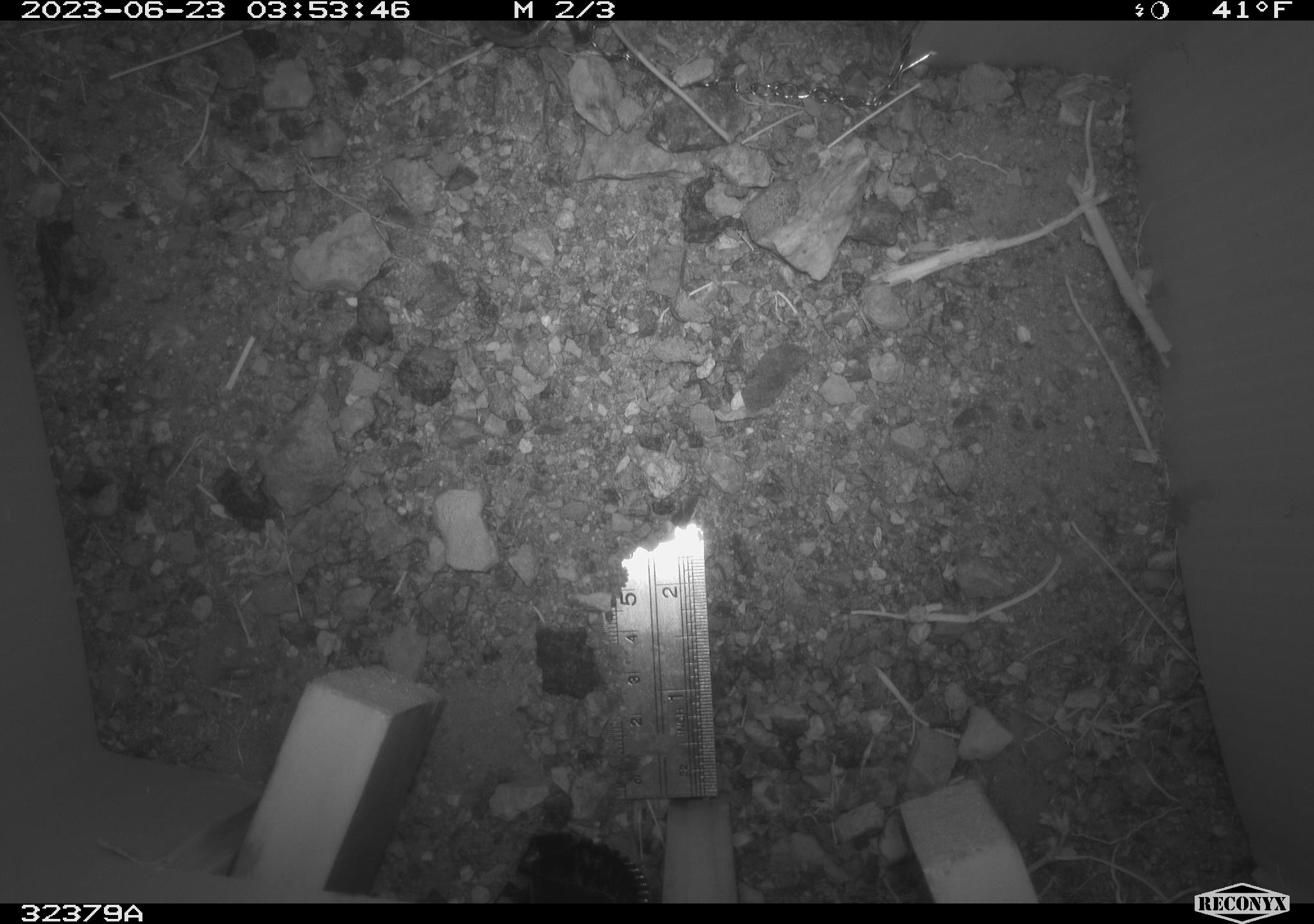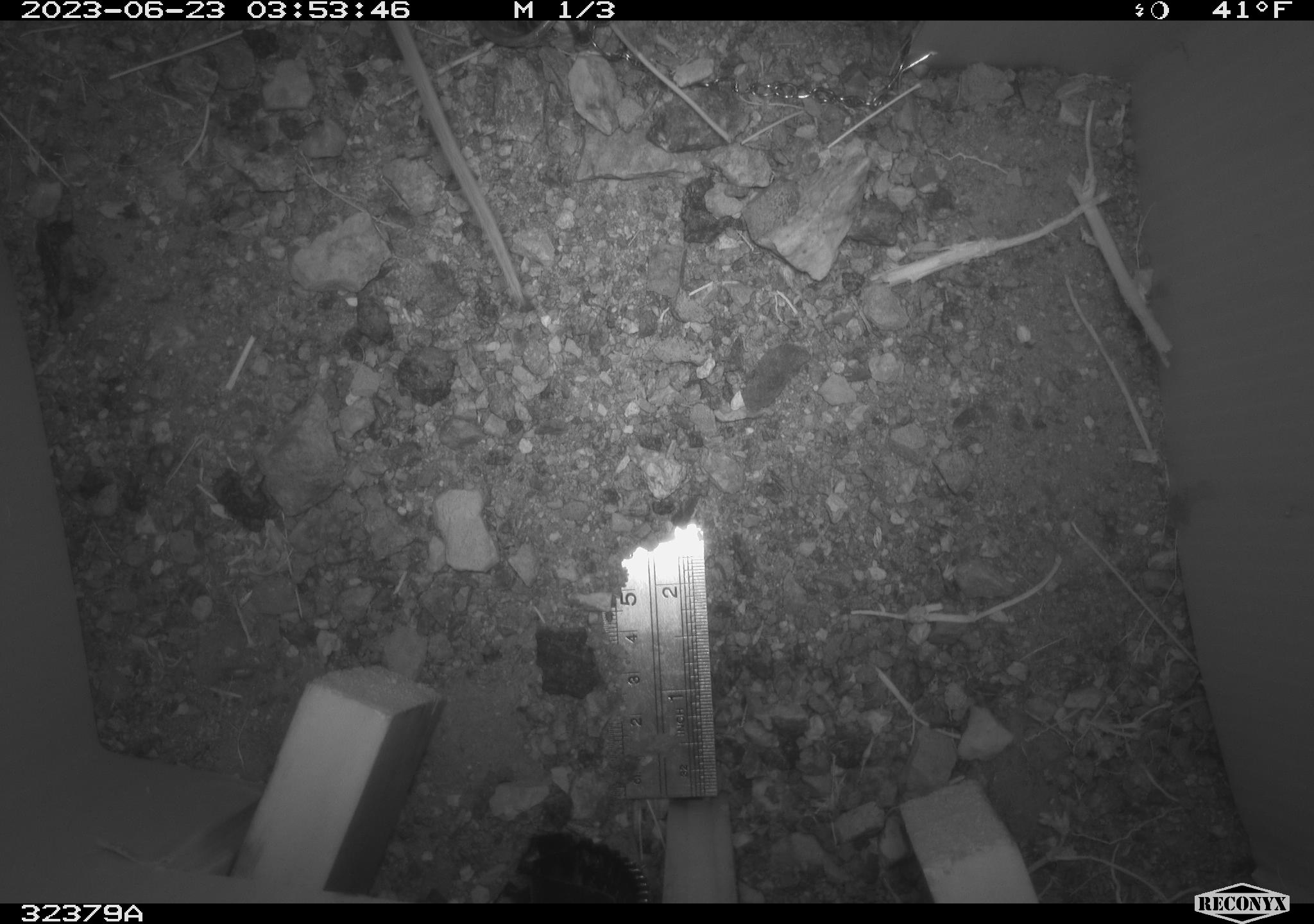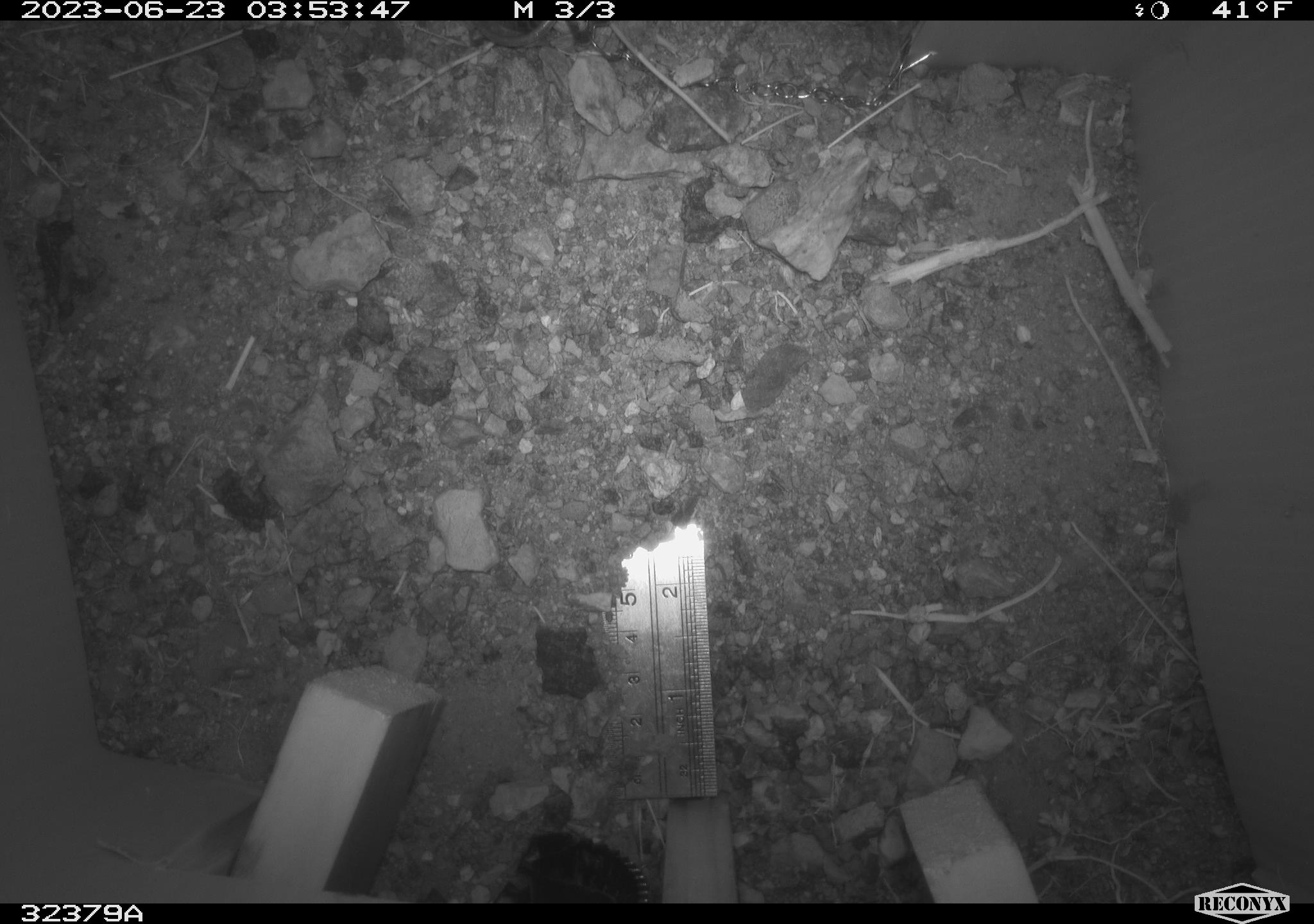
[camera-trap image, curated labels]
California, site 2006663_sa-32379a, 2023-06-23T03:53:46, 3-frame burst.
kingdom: Animalia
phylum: Chordata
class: Mammalia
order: Rodentia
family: Cricetidae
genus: Peromyscus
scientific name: Peromyscus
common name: deer mice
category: peromyscus species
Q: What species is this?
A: Peromyscus species (deer mice) (Peromyscus).